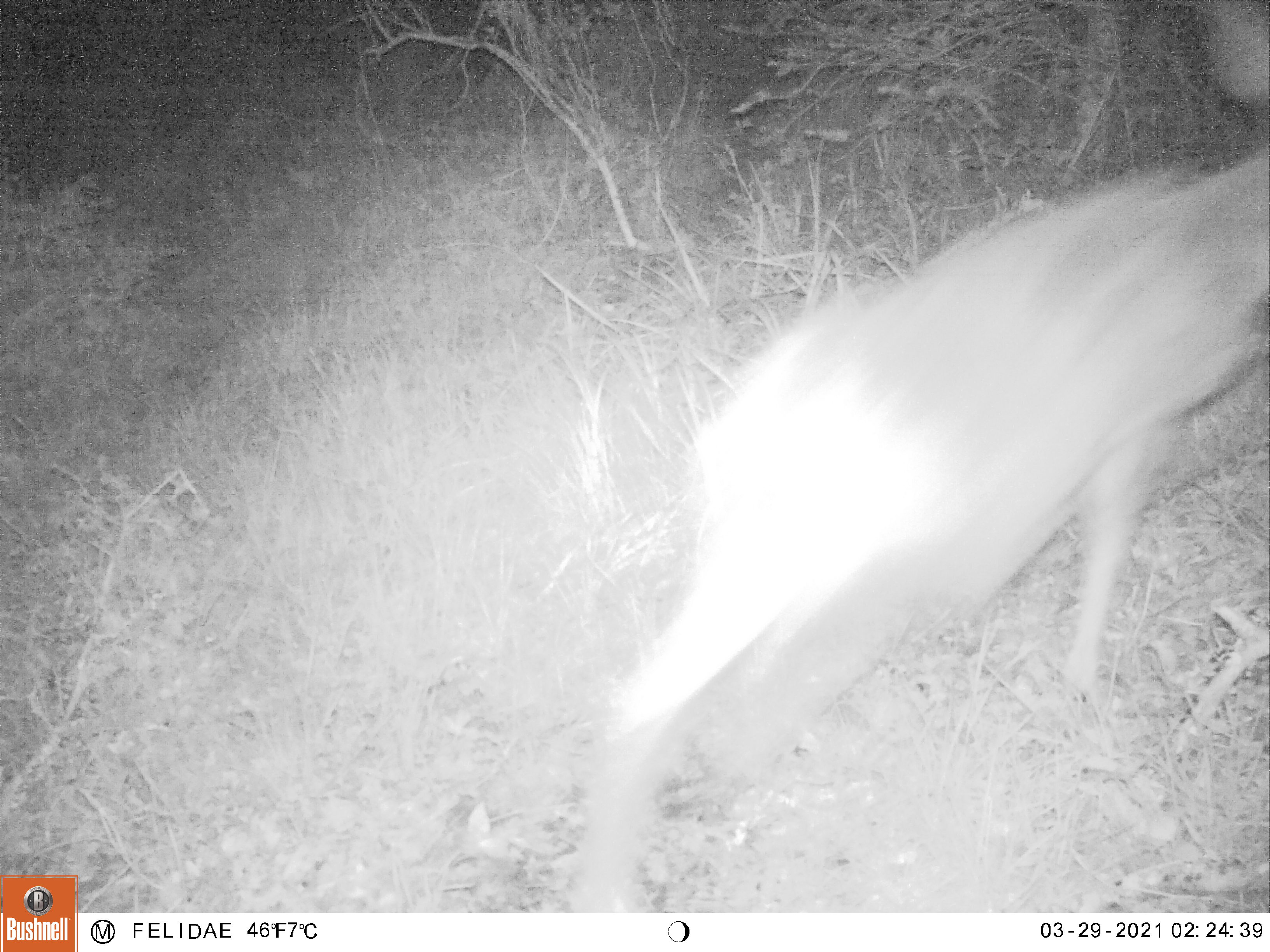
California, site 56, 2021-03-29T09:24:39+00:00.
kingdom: Animalia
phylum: Chordata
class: Mammalia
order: Artiodactyla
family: Cervidae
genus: Odocoileus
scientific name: Odocoileus hemionus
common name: mule deer